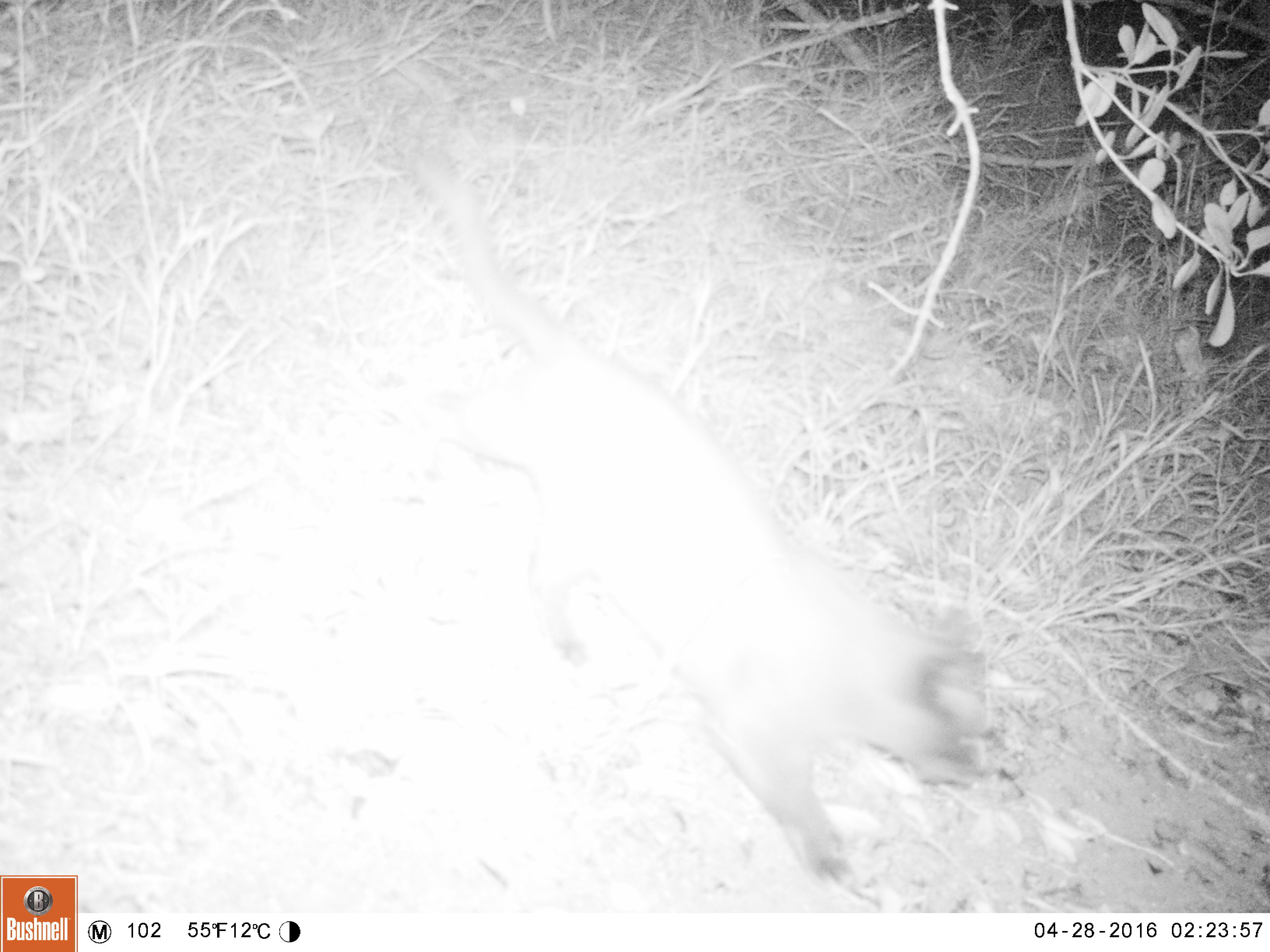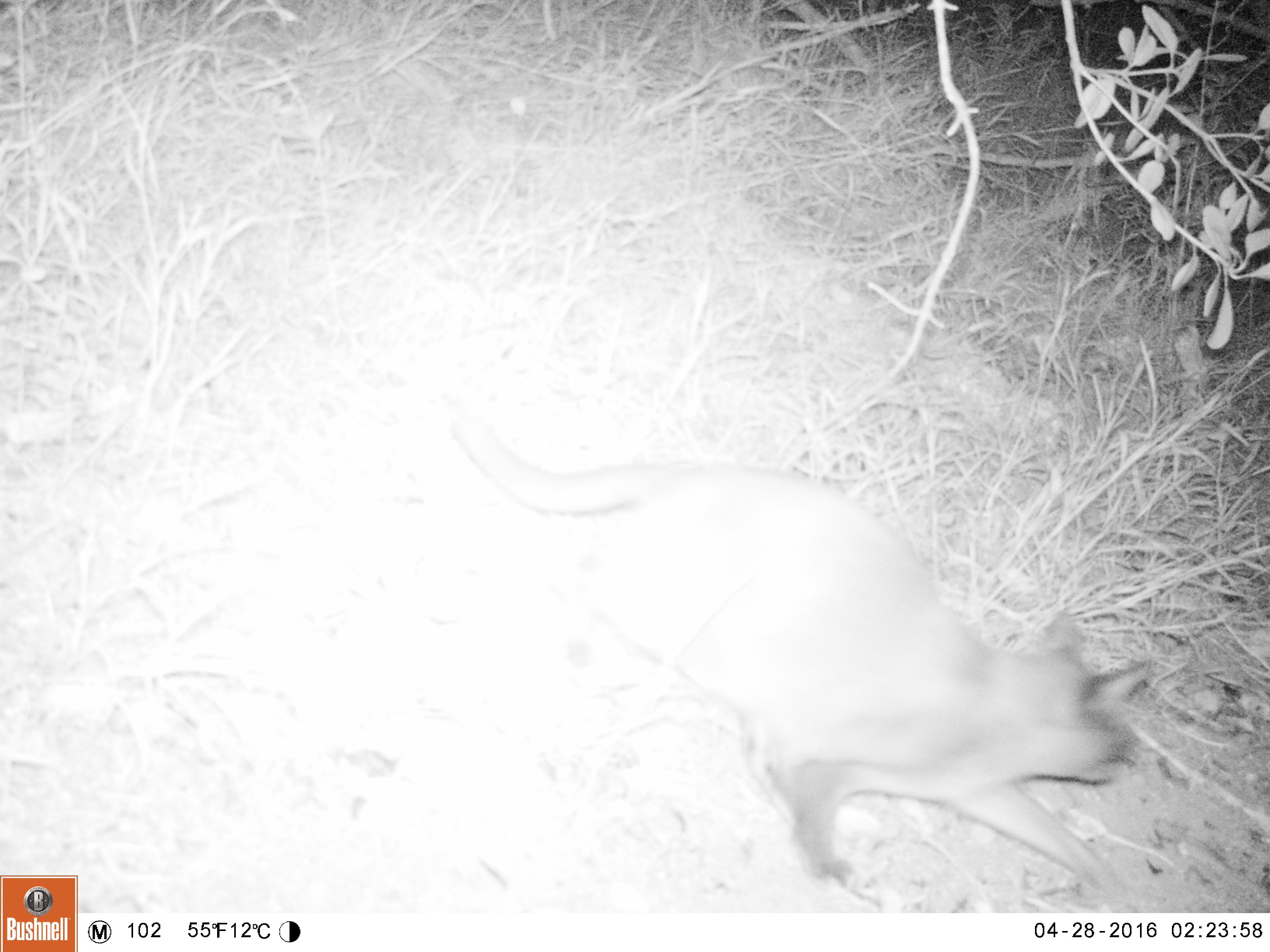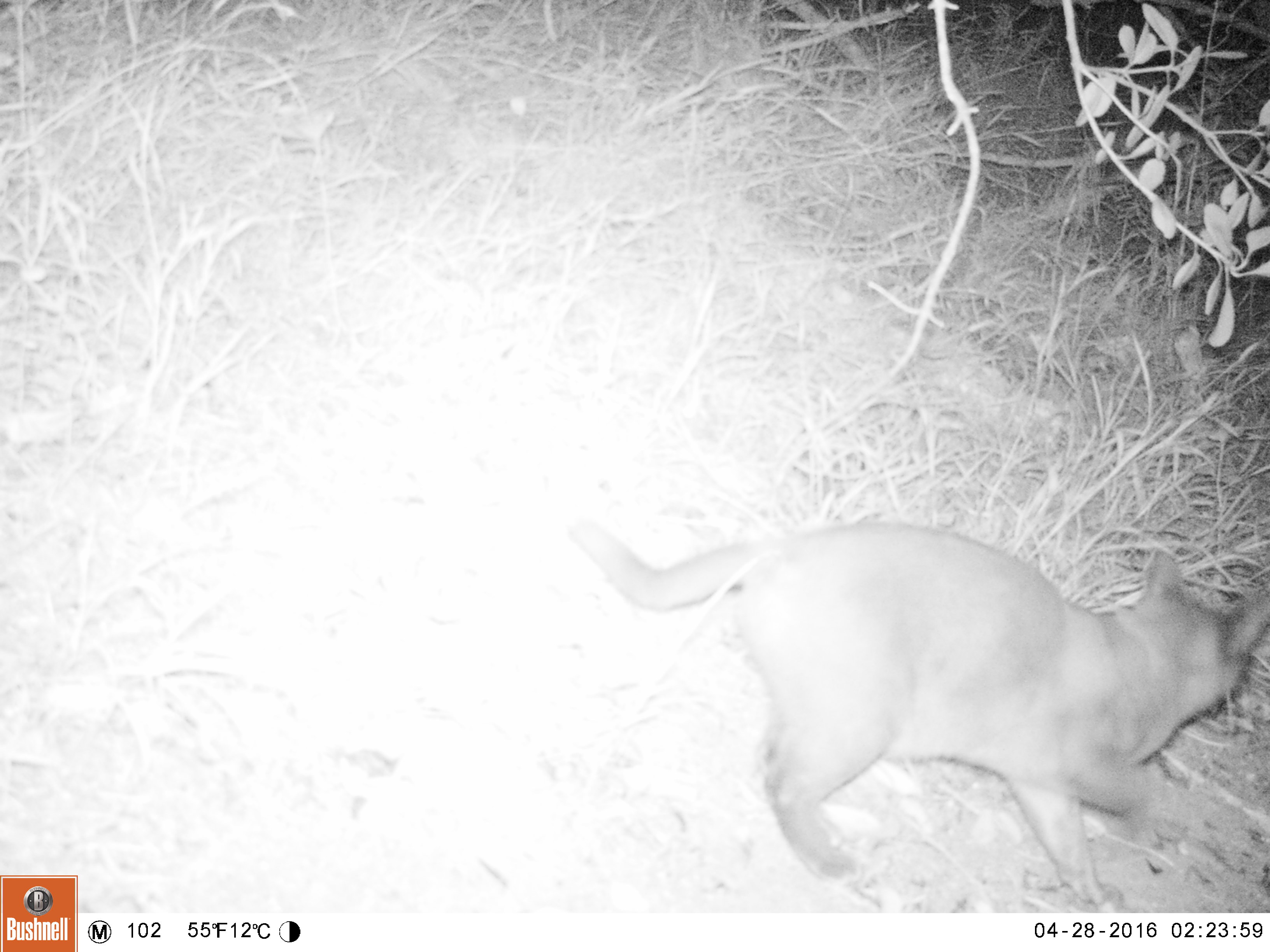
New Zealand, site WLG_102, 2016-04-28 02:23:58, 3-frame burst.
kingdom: Animalia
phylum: Chordata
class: Mammalia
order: Carnivora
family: Felidae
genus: Felis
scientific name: Felis catus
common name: domestic cat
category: cat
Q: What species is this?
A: Cat (domestic cat) (Felis catus).